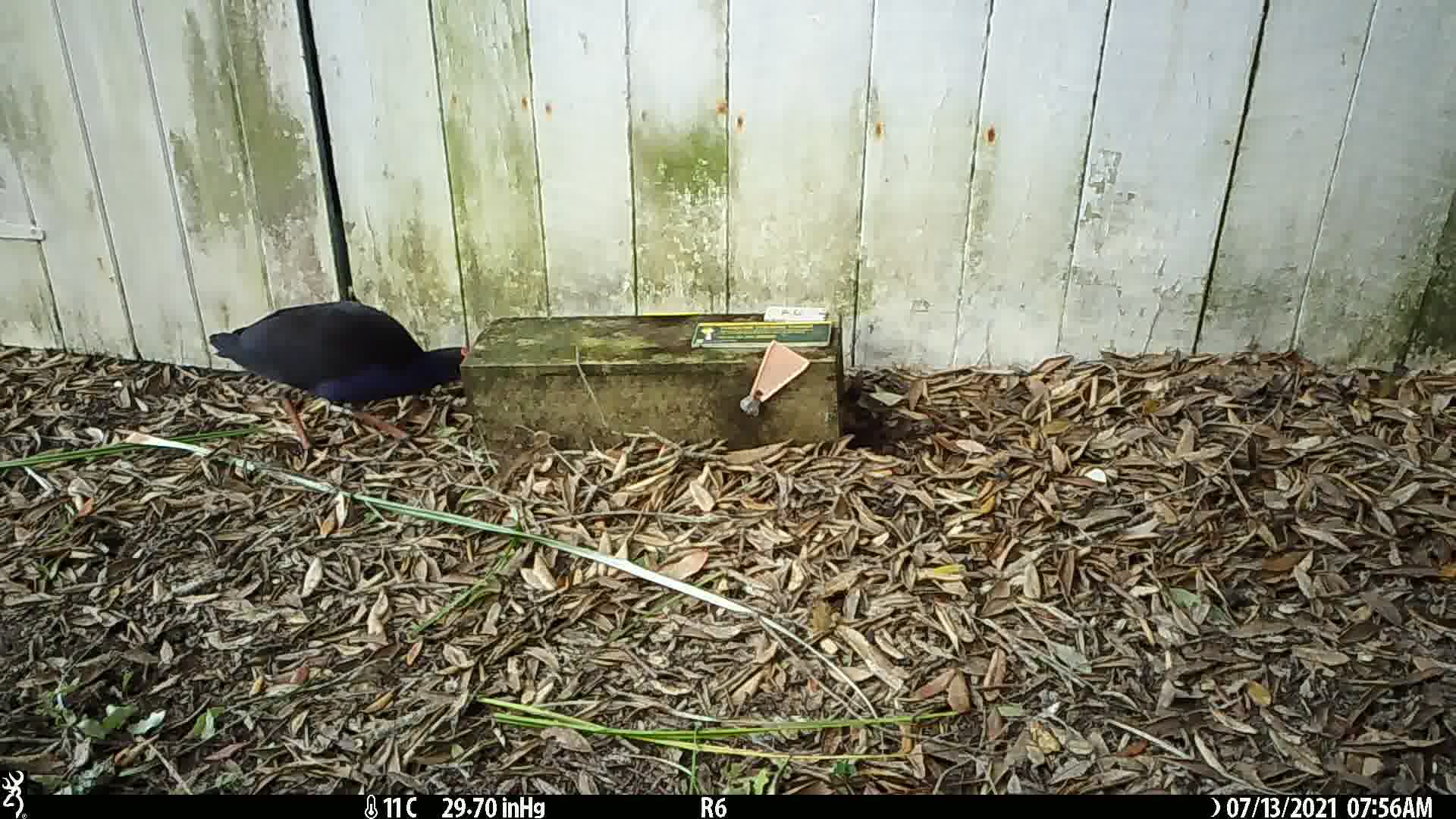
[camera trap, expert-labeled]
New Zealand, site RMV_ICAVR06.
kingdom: Animalia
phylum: Chordata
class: Aves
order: Gruiformes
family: Rallidae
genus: Porphyrio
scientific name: Porphyrio melanotus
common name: australasian swamphen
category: pukeko